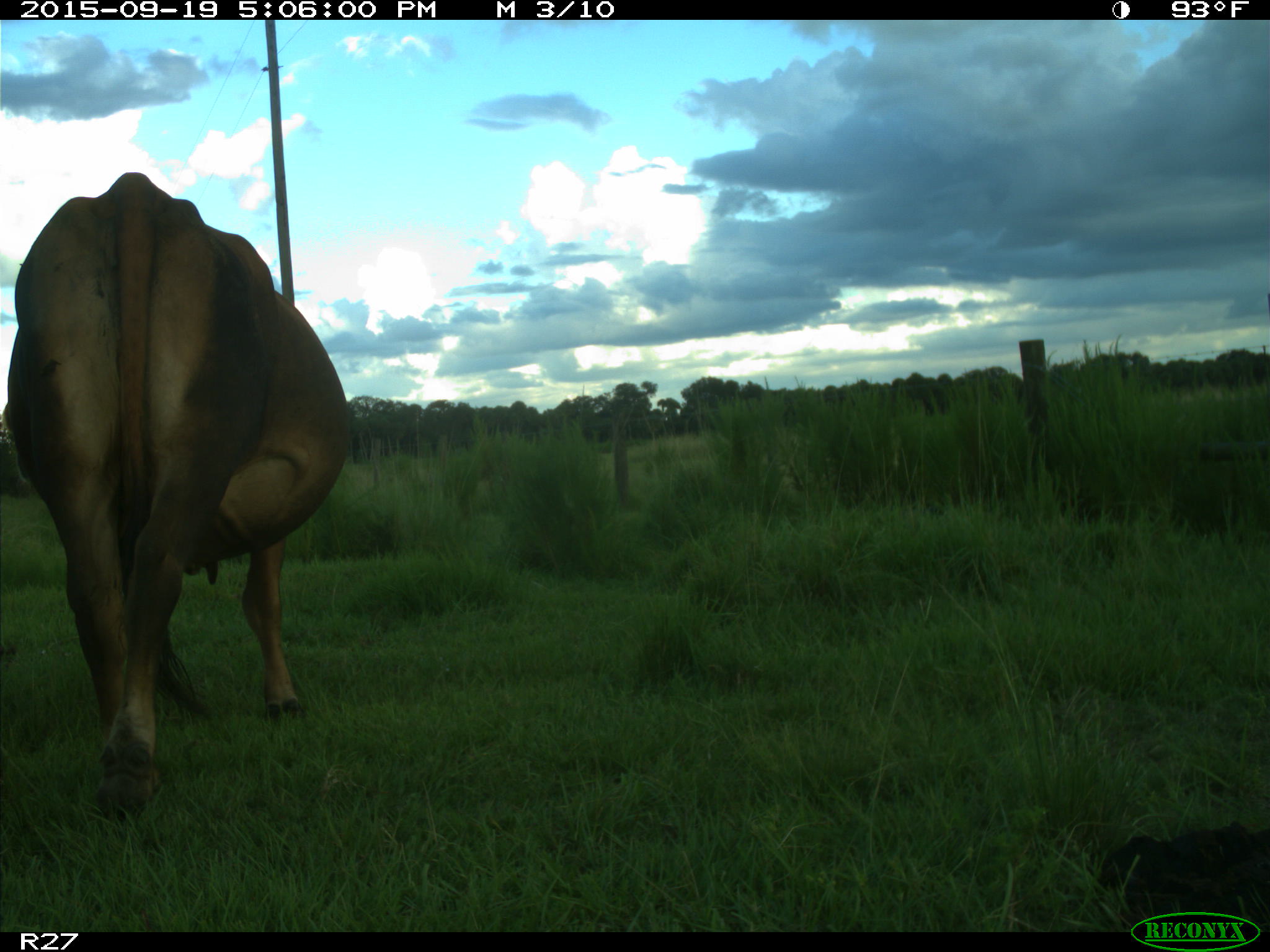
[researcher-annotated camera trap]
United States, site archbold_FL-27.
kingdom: Animalia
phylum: Chordata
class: Mammalia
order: Artiodactyla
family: Bovidae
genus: Bos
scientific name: Bos taurus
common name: domestic cow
Bos taurus (domestic cow).